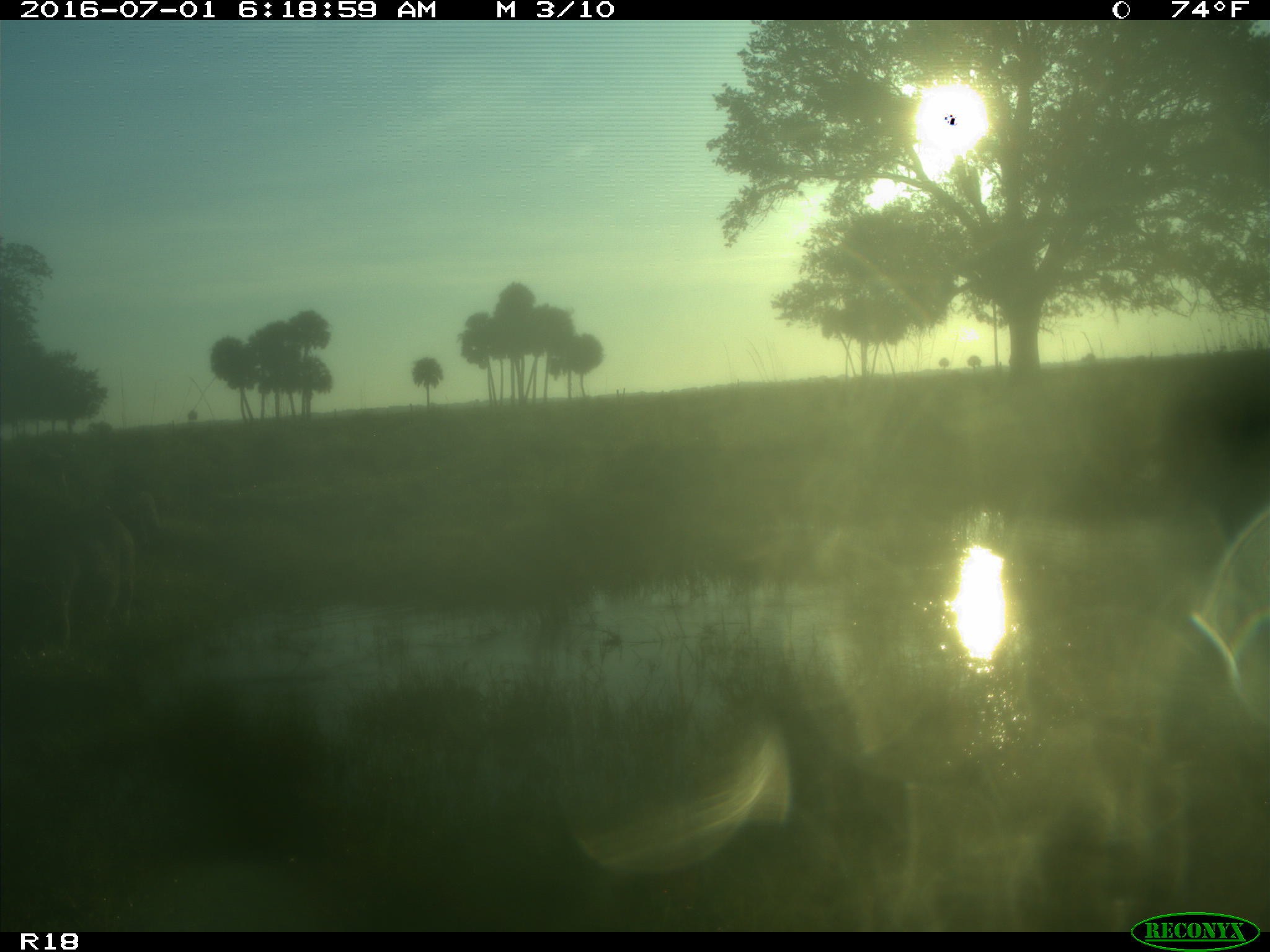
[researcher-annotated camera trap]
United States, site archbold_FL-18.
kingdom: Animalia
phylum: Chordata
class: Mammalia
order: Artiodactyla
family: Suidae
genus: Sus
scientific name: Sus scrofa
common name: wild boar